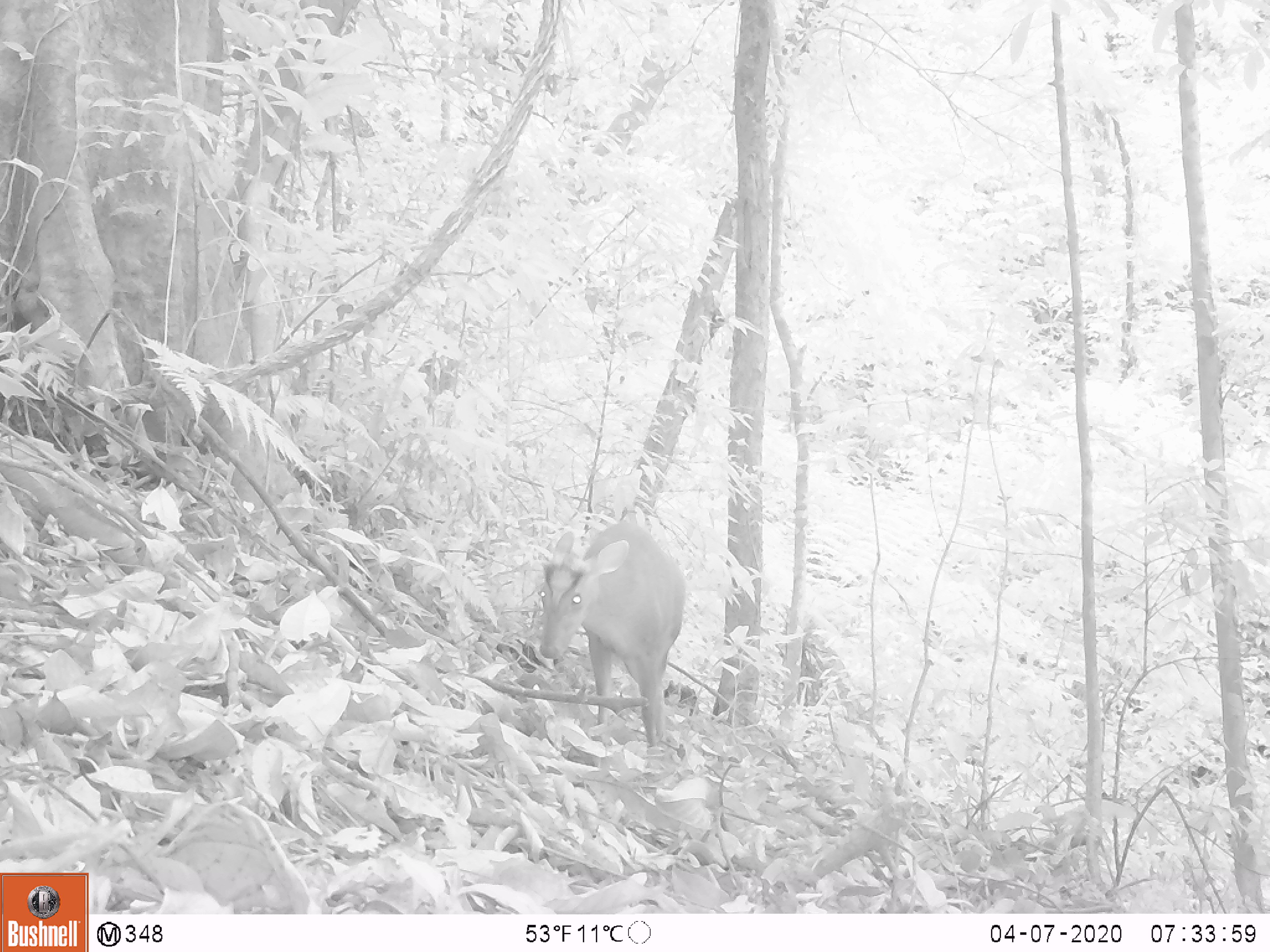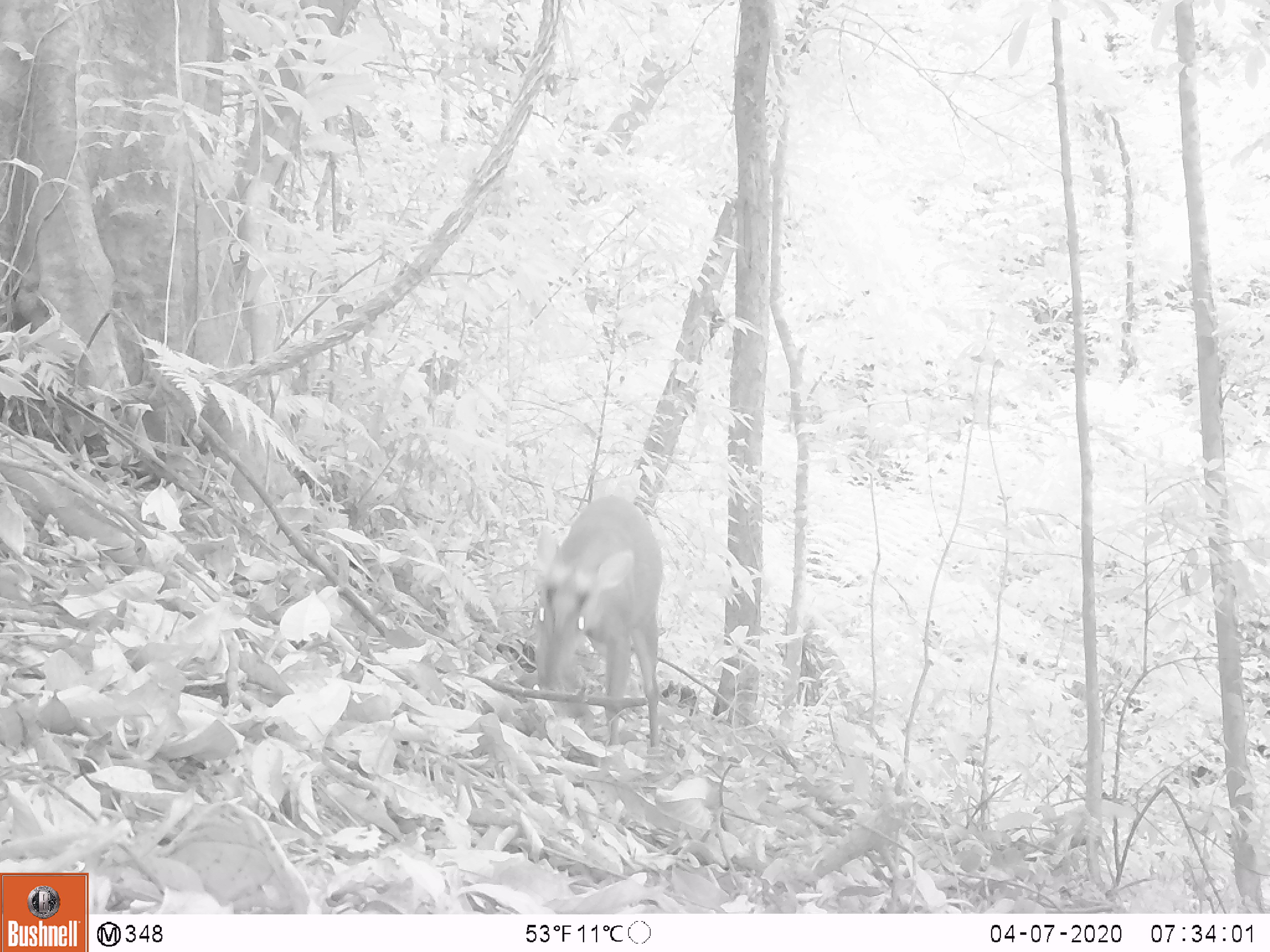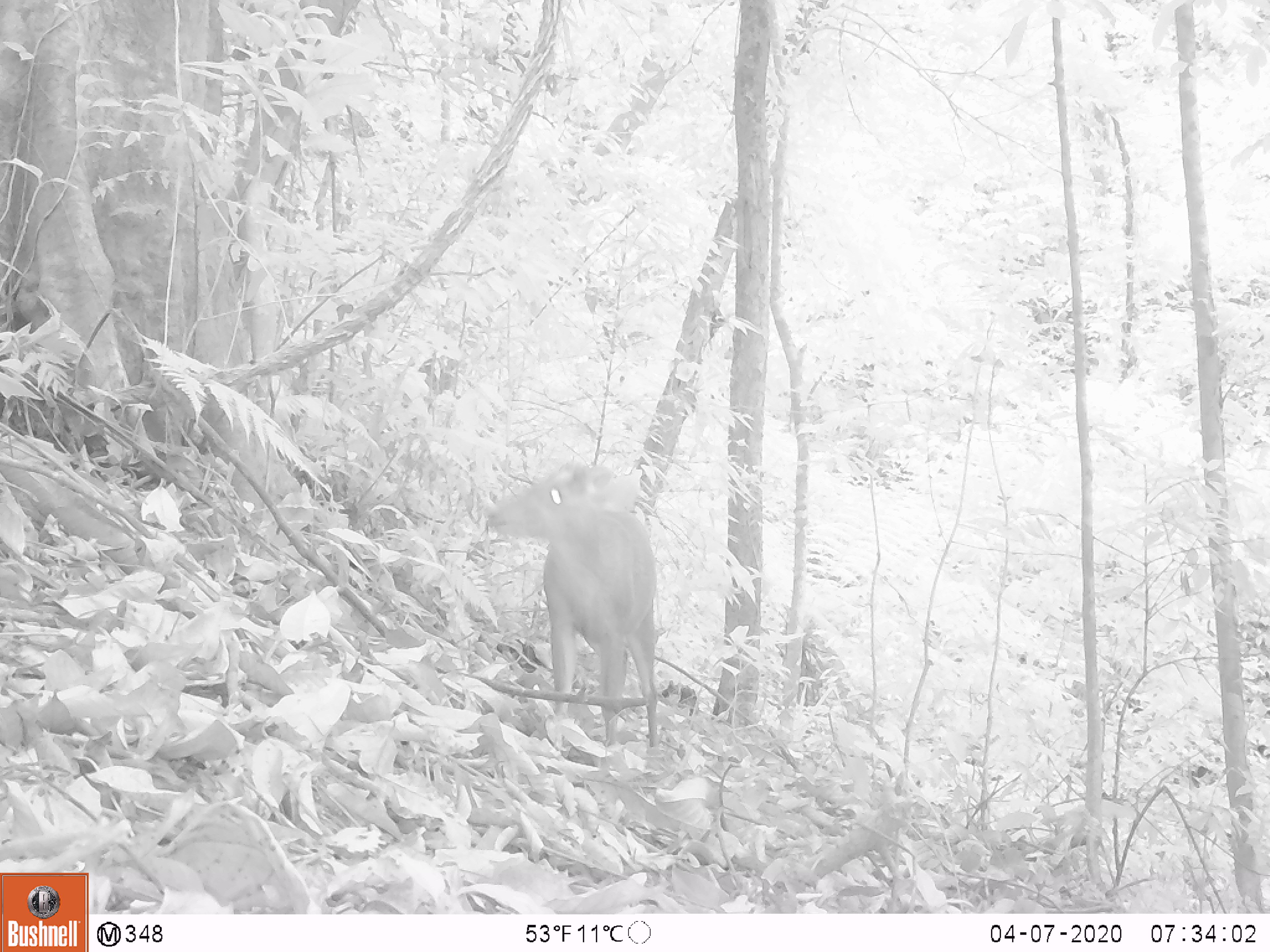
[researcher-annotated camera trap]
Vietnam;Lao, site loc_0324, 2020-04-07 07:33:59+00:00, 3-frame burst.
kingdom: Animalia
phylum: Chordata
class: Mammalia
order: Artiodactyla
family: Cervidae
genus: Muntiacus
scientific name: Muntiacus rooseveltorum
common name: roosevelt's muntjac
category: roosevelts muntjac group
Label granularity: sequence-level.